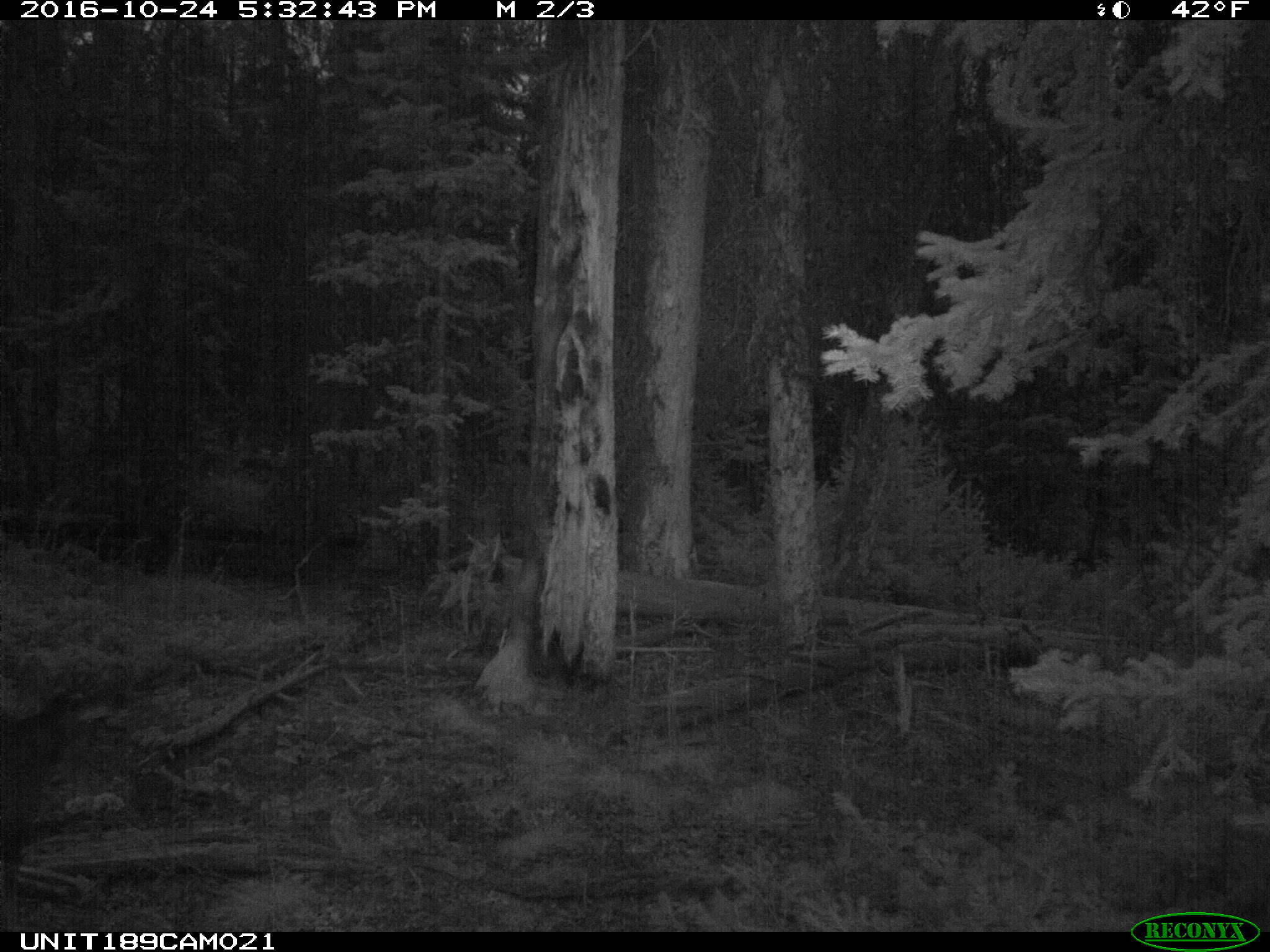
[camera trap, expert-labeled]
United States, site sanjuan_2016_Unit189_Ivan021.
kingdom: Animalia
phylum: Chordata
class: Mammalia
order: Artiodactyla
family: Cervidae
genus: Odocoileus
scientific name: Odocoileus hemionus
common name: mule deer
Odocoileus hemionus (mule deer).